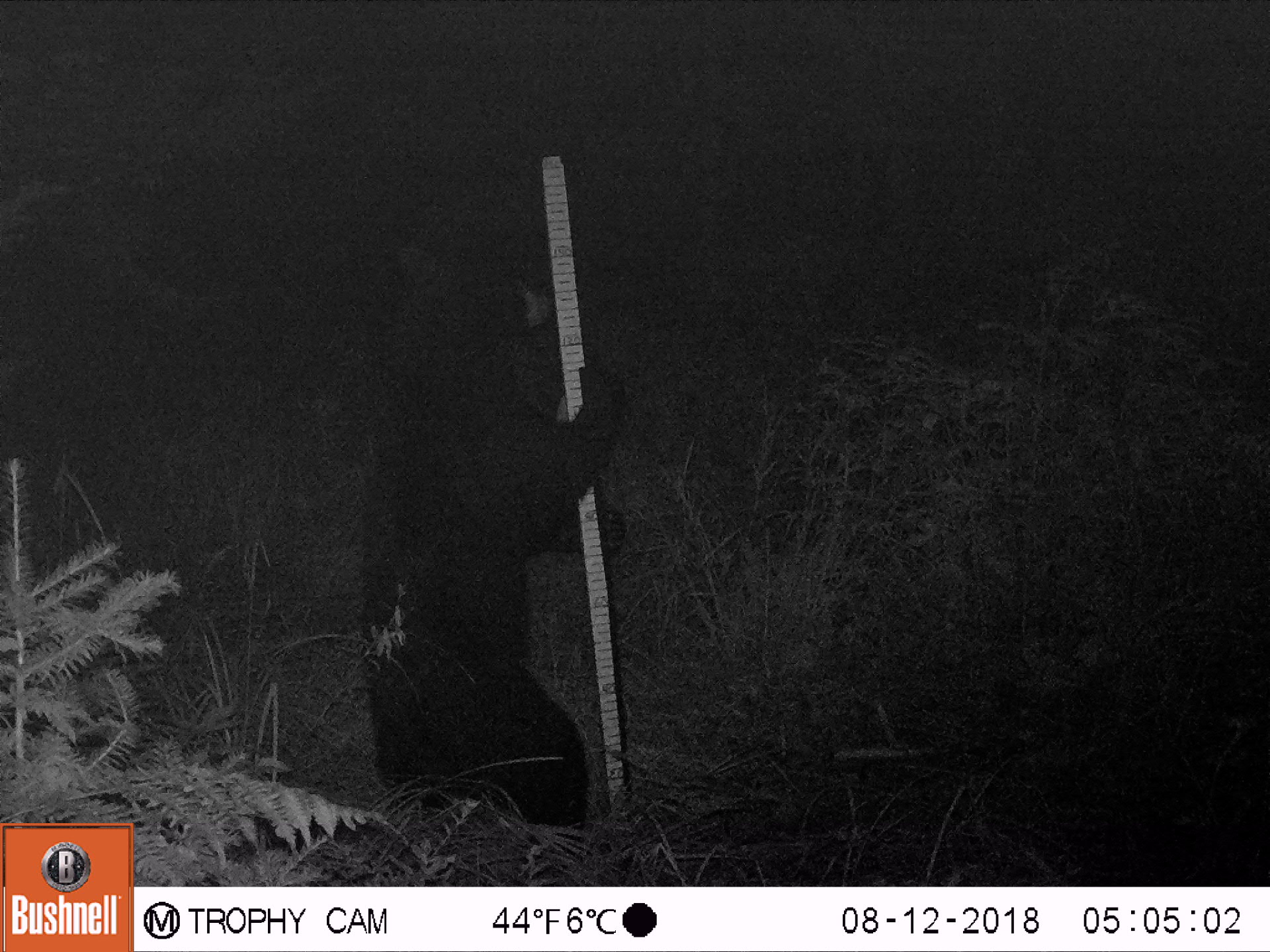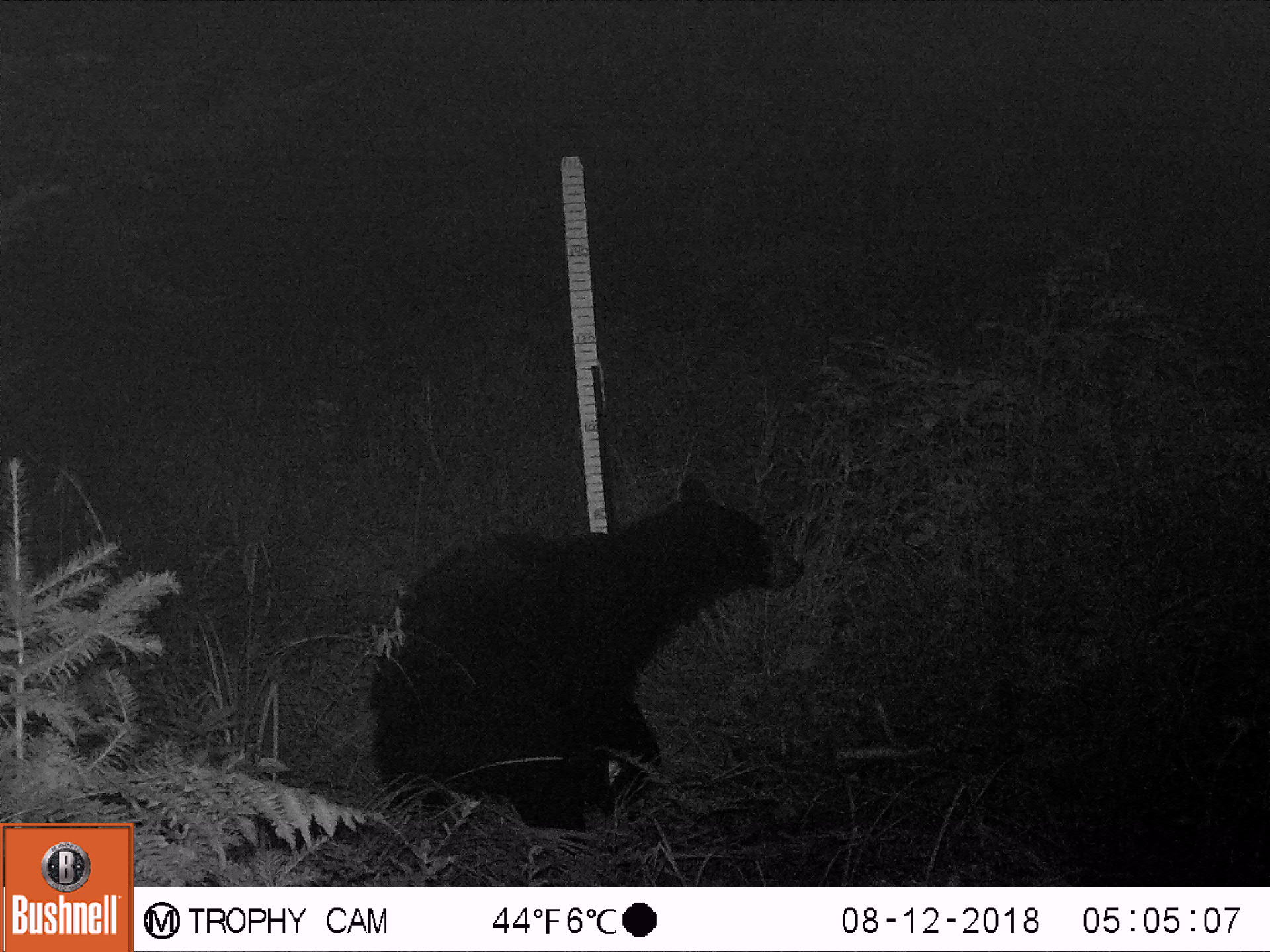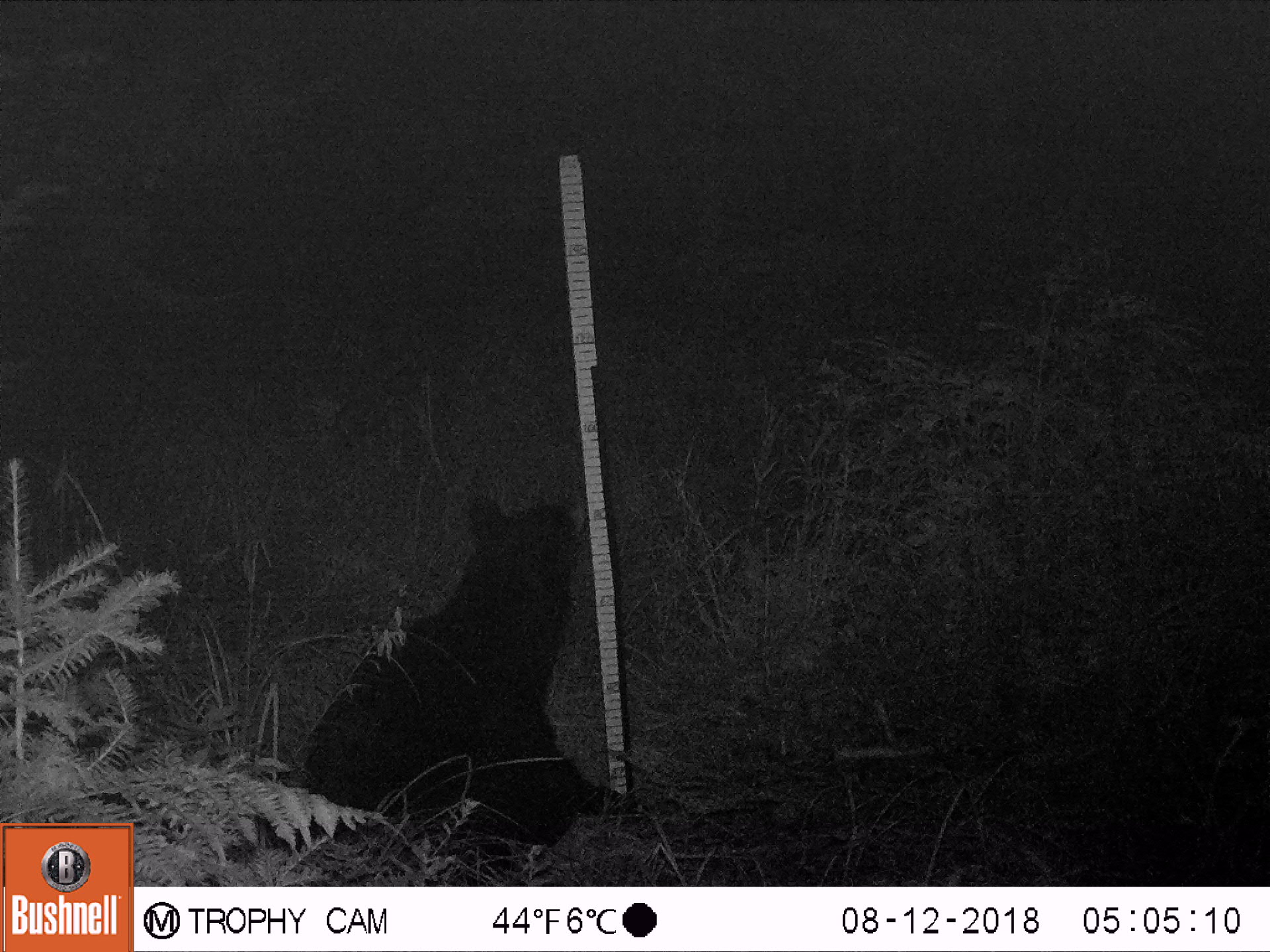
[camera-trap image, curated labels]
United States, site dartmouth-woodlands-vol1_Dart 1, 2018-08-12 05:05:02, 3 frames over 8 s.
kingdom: Animalia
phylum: Chordata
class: Mammalia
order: Carnivora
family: Ursidae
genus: Ursus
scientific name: Ursus americanus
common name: black bear